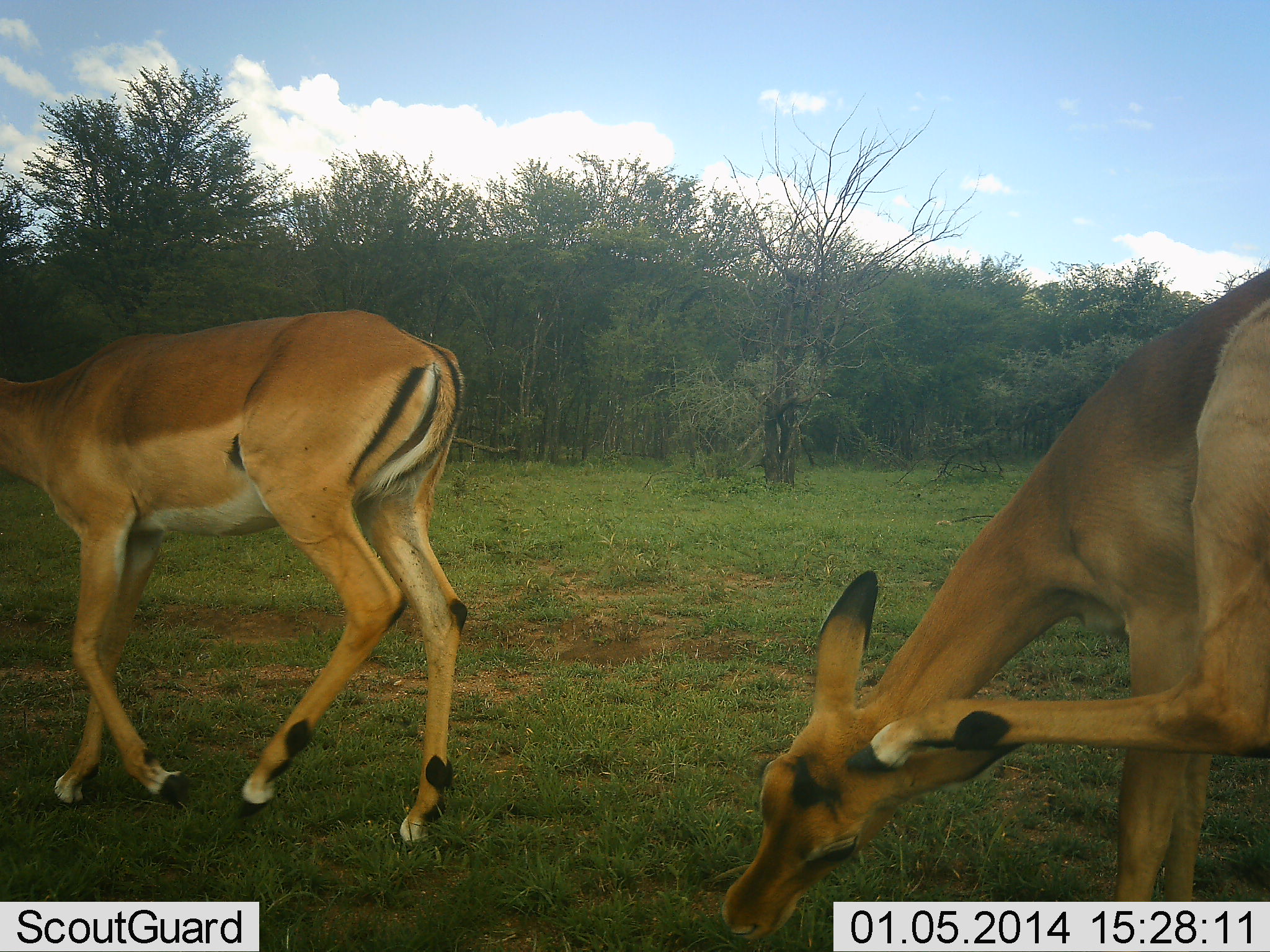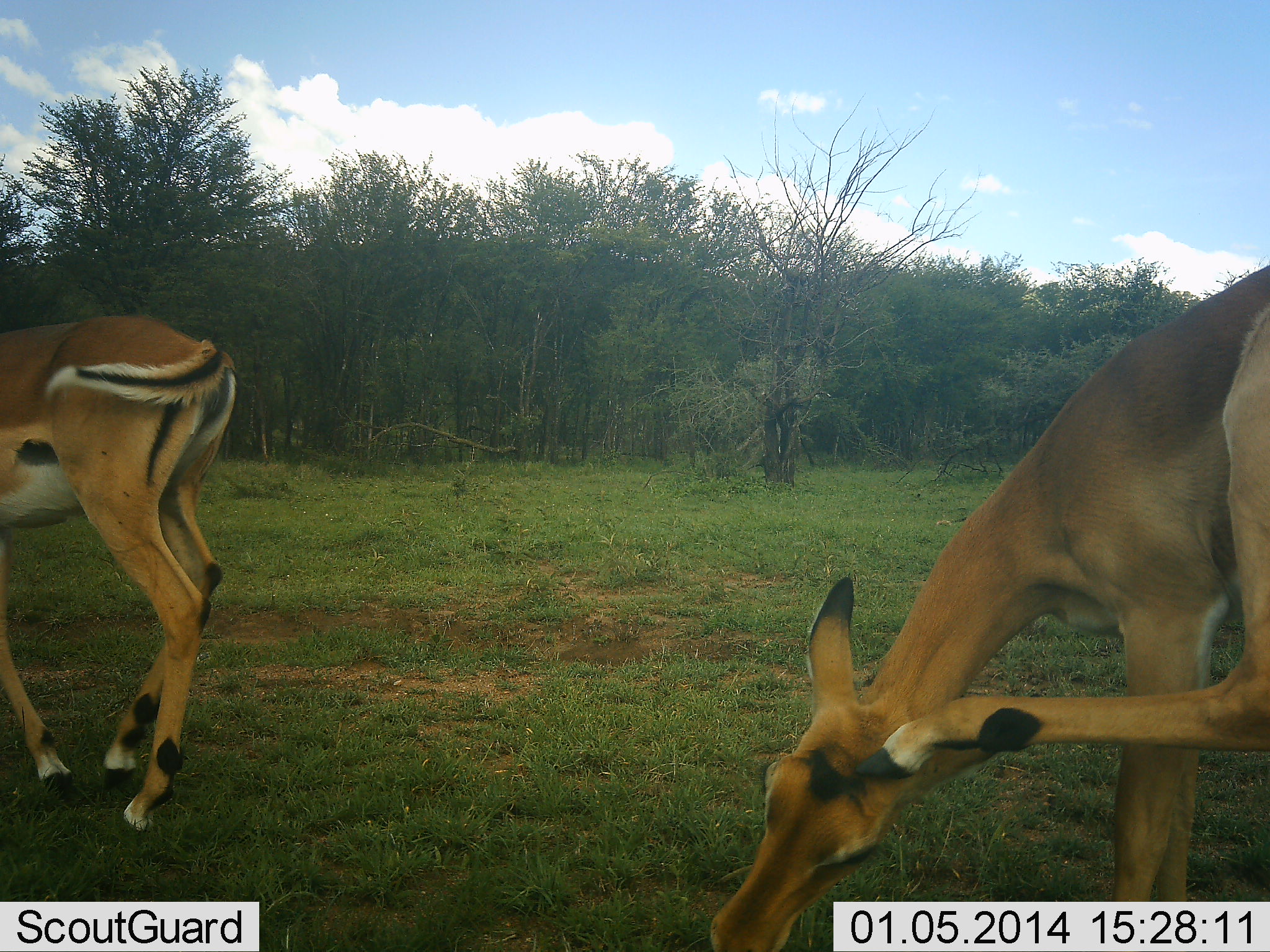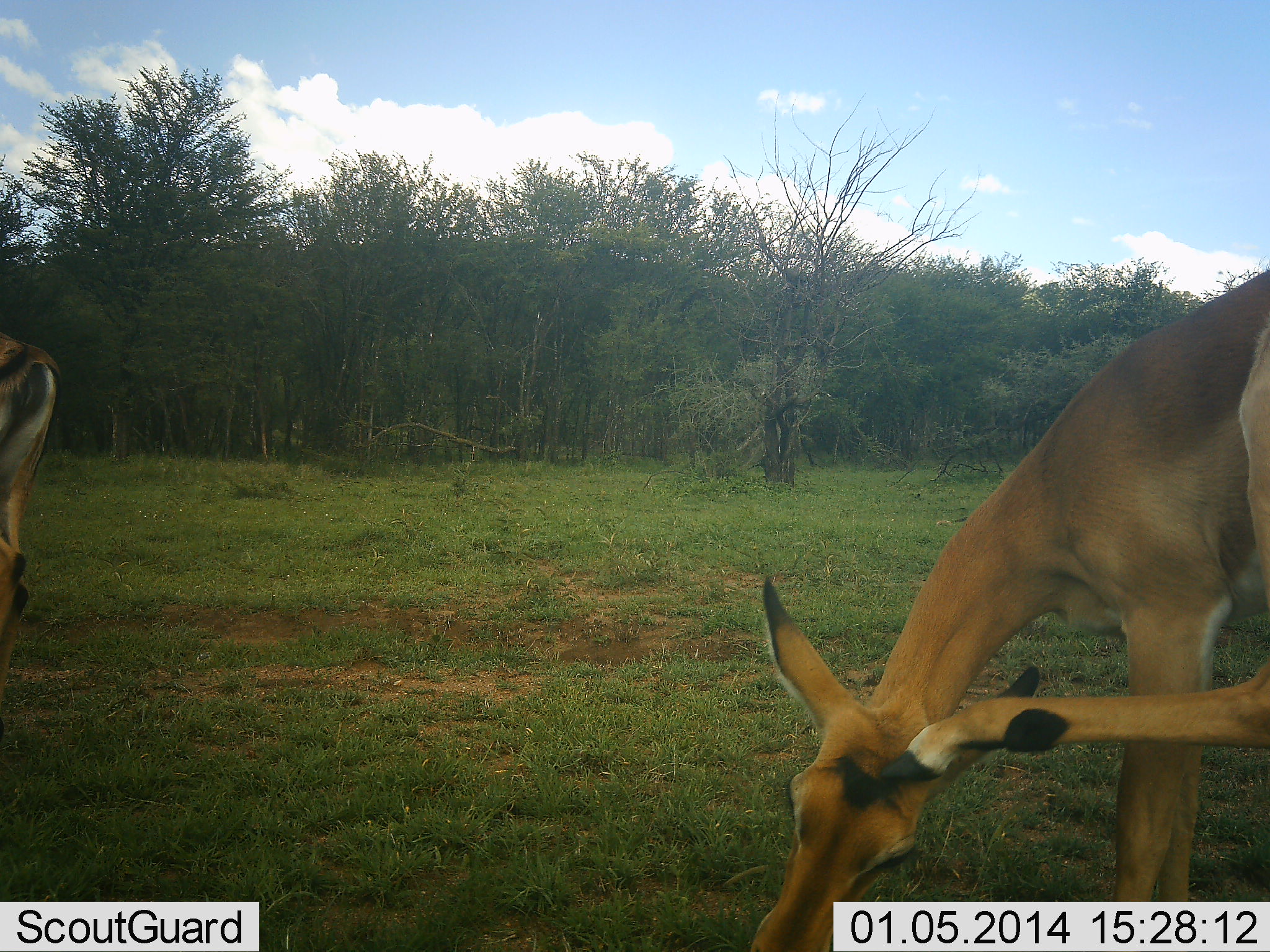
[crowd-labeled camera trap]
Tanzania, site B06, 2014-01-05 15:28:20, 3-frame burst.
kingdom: Animalia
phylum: Chordata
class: Mammalia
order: Artiodactyla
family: Bovidae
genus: Aepyceros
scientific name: Aepyceros melampus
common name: impala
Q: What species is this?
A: Impala (Aepyceros melampus).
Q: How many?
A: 2.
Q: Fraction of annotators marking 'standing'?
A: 40%.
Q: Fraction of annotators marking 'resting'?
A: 0%.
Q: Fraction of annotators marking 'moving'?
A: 90%.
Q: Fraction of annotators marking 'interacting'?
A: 0%.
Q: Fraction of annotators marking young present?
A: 0%.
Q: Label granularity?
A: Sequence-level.